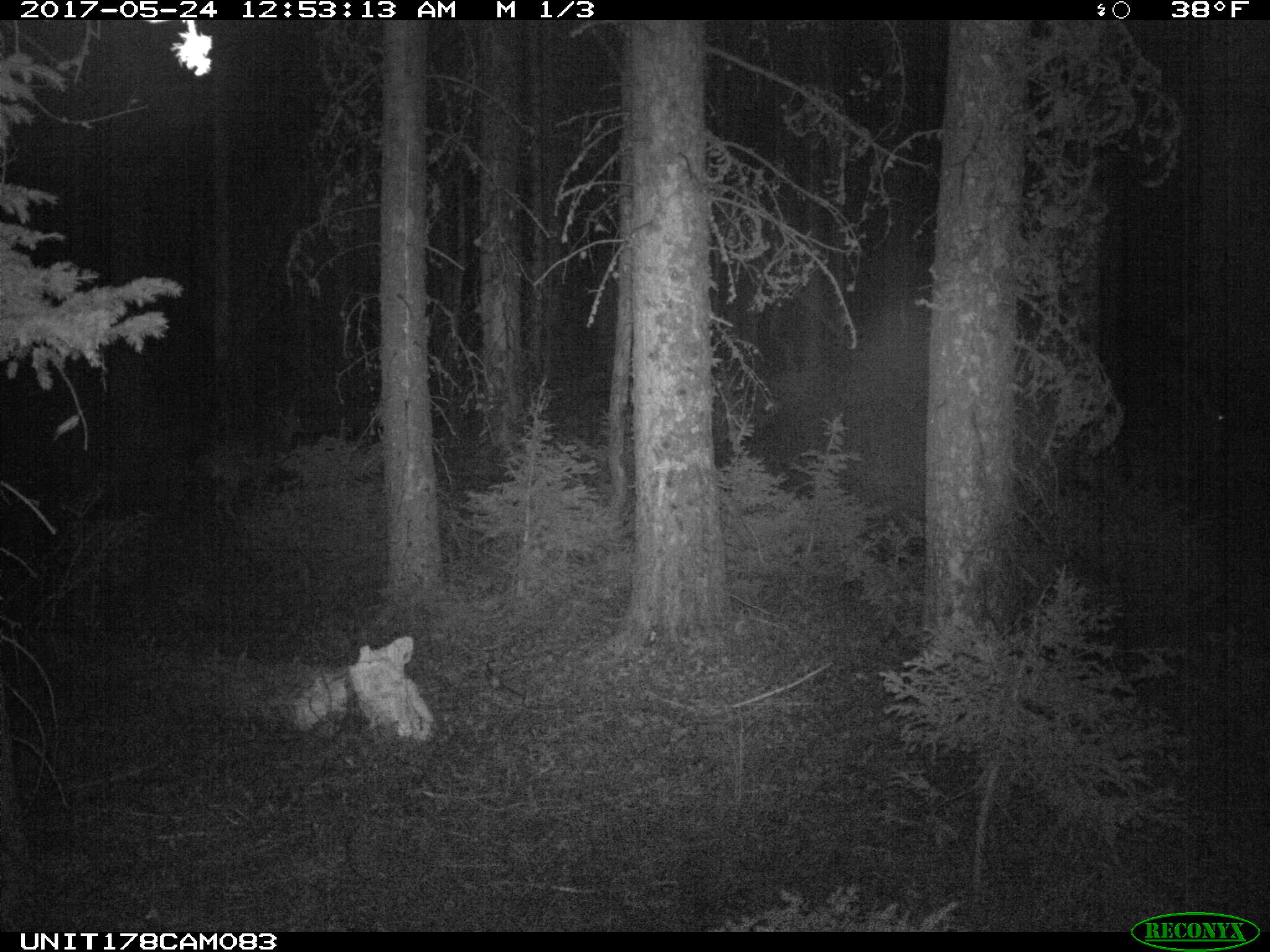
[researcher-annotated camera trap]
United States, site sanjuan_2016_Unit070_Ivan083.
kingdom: Animalia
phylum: Chordata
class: Mammalia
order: Artiodactyla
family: Cervidae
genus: Odocoileus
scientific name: Odocoileus hemionus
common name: mule deer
Odocoileus hemionus (mule deer).